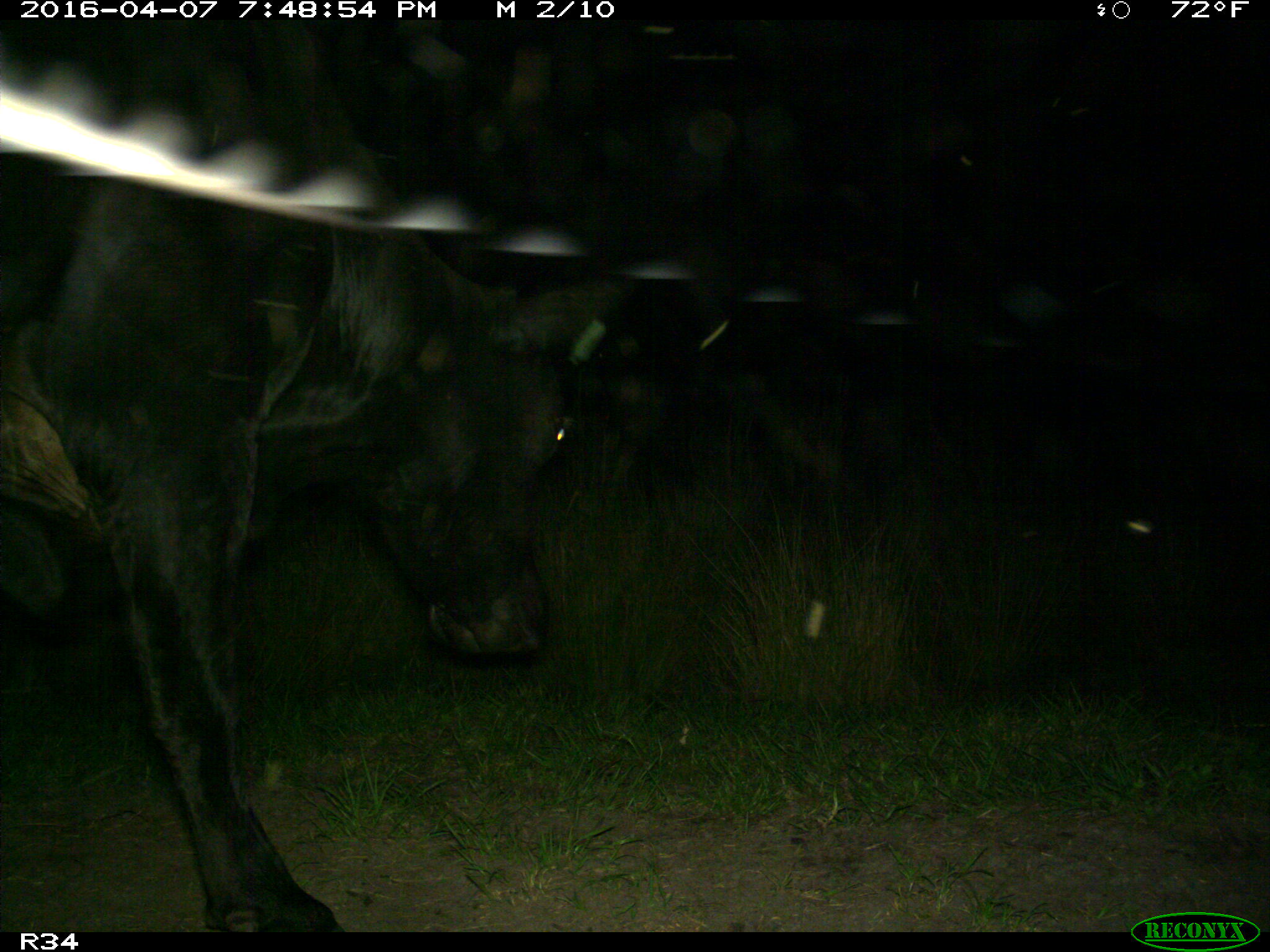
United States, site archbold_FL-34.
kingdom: Animalia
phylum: Chordata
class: Mammalia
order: Artiodactyla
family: Bovidae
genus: Bos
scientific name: Bos taurus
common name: domestic cow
Bos taurus (domestic cow).